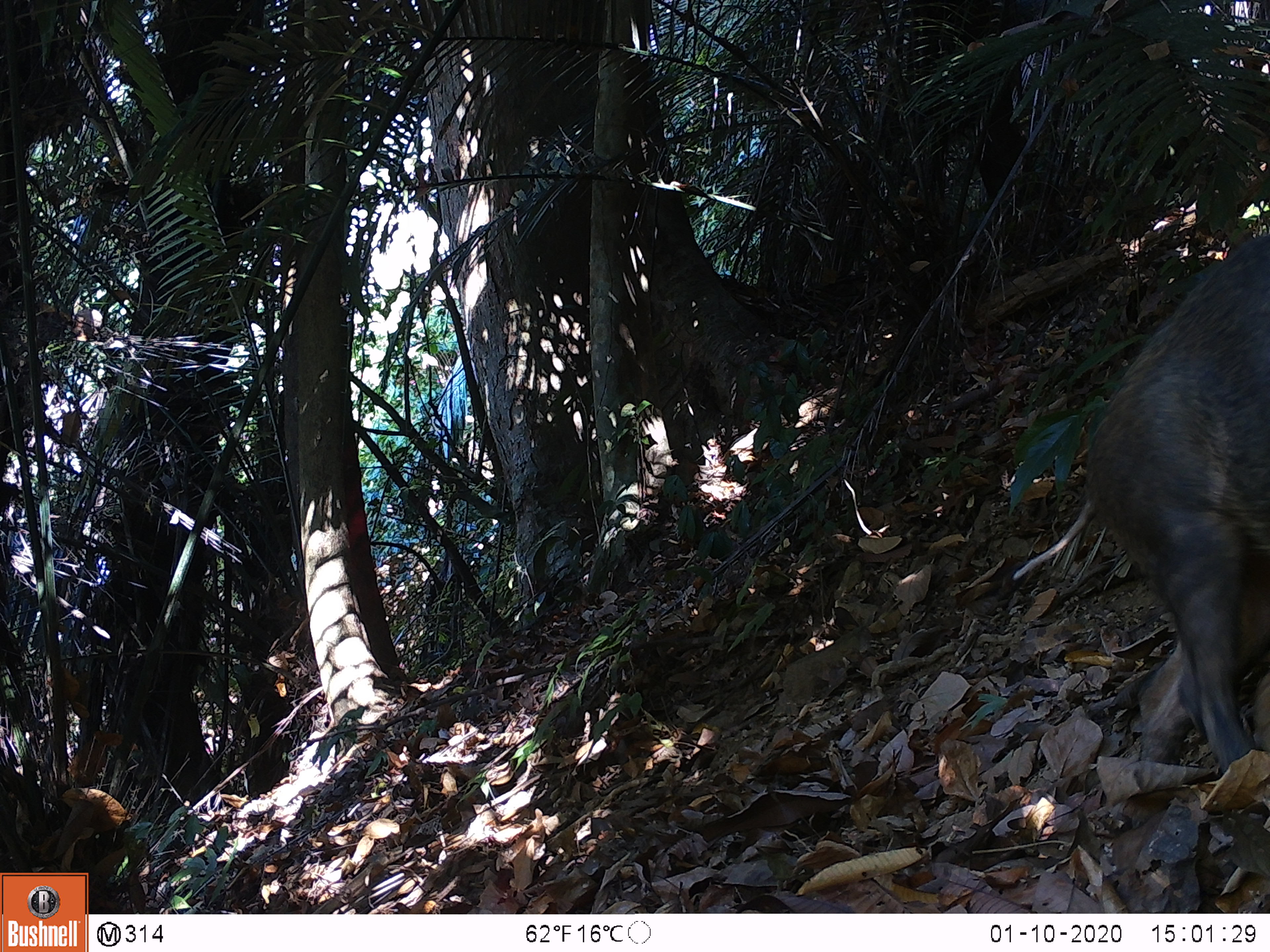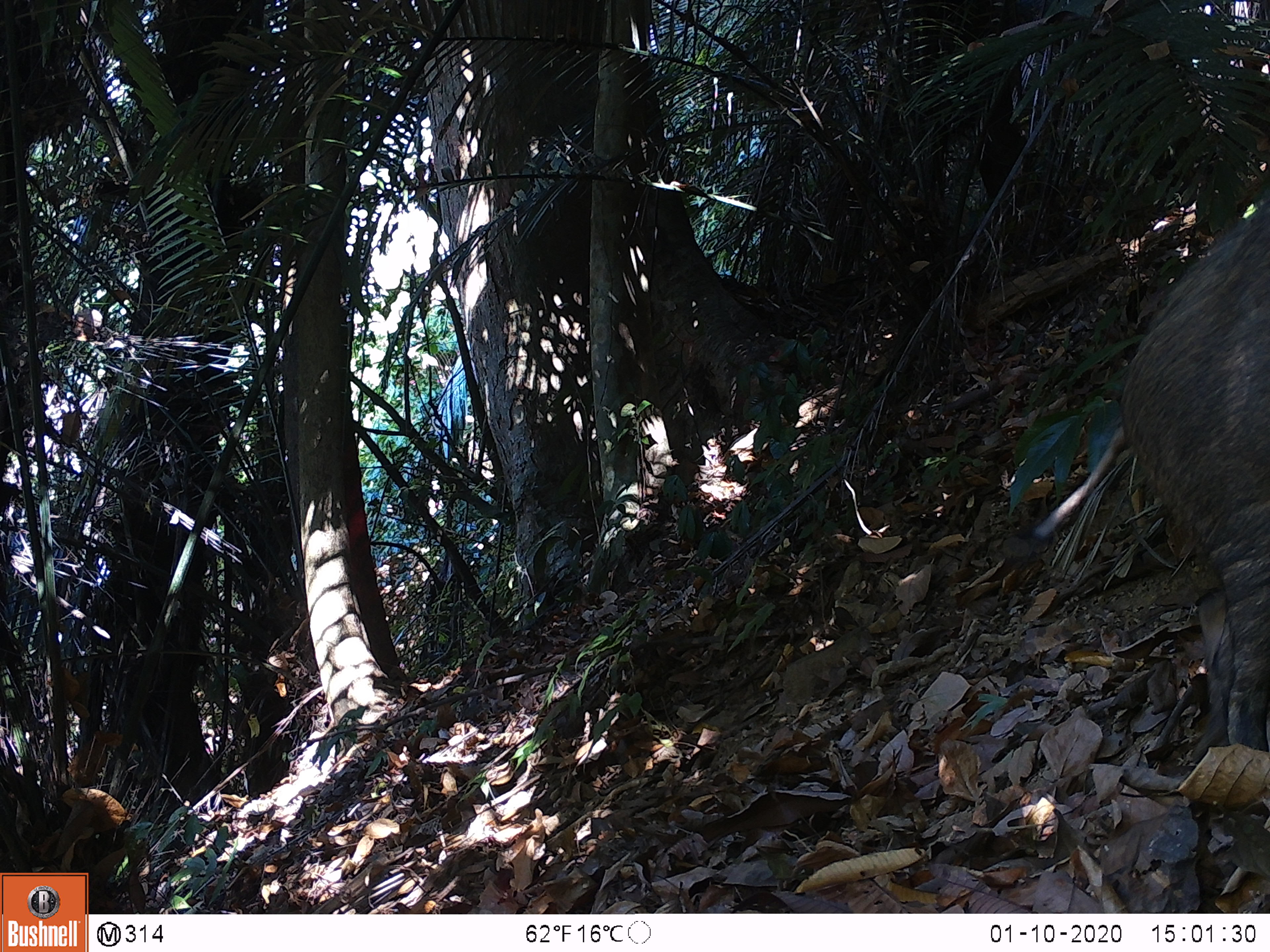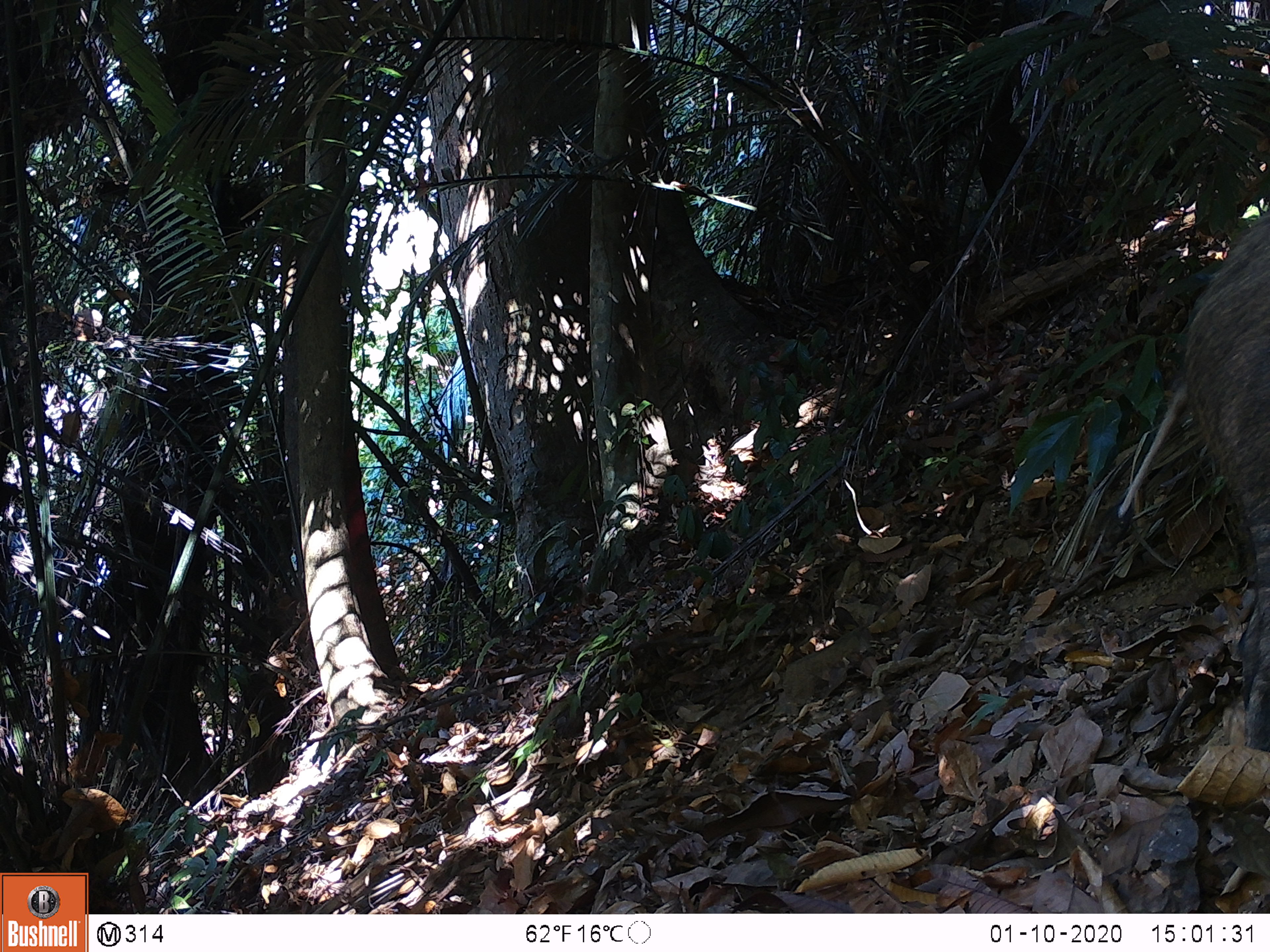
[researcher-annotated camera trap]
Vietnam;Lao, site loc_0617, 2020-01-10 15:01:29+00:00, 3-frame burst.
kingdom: Animalia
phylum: Chordata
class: Mammalia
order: Artiodactyla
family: Suidae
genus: Sus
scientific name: Sus scrofa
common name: eurasian wild pig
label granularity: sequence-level